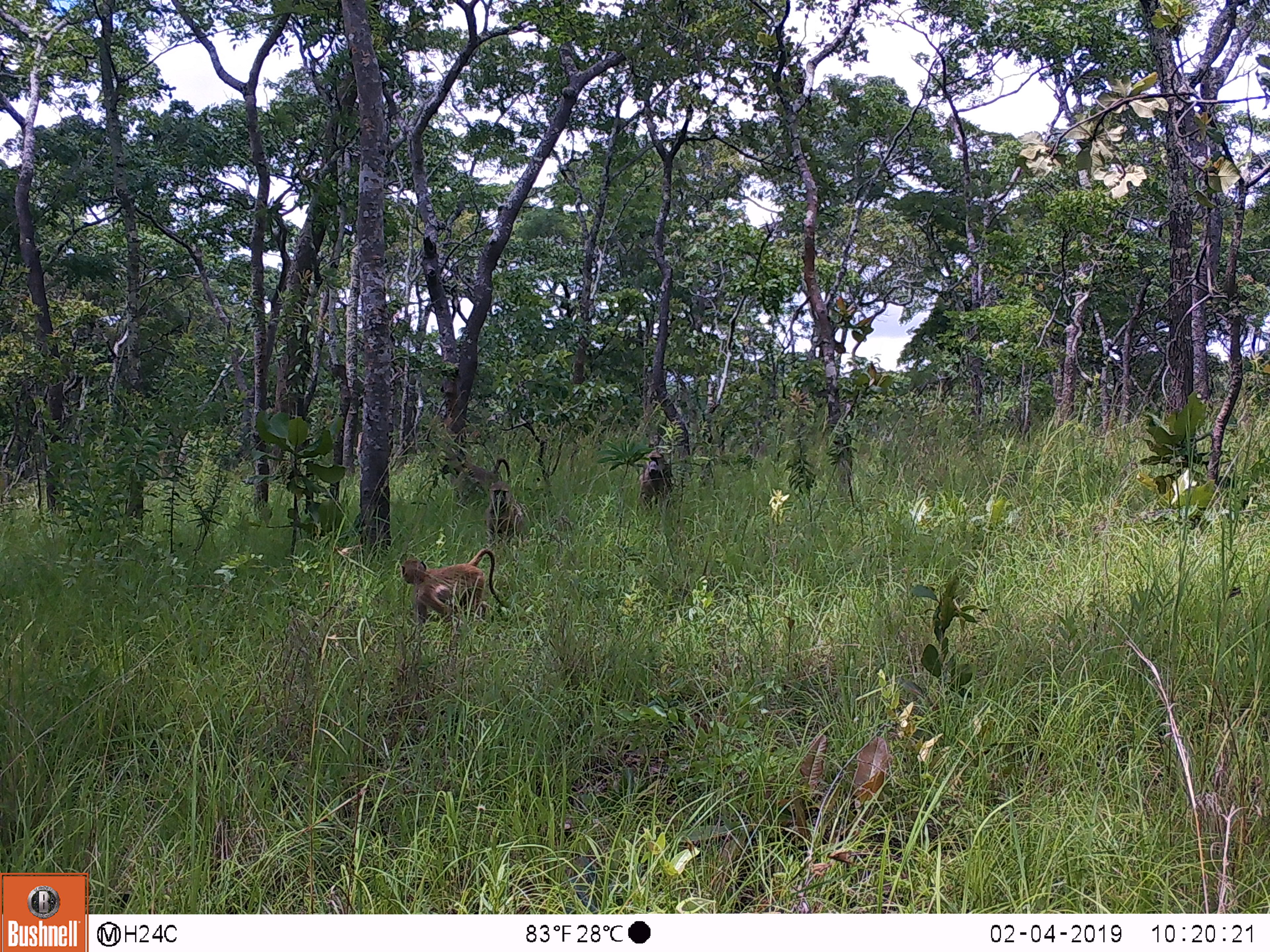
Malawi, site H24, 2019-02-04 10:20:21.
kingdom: Animalia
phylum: Chordata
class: Mammalia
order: Primates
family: Cercopithecidae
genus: Papio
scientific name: Papio cynocephalus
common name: yellow baboon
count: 4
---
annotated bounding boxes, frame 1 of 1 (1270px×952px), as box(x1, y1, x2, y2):
yellow baboon: box(396, 547, 507, 634); box(433, 452, 507, 503); box(487, 479, 533, 550); box(637, 449, 676, 503)